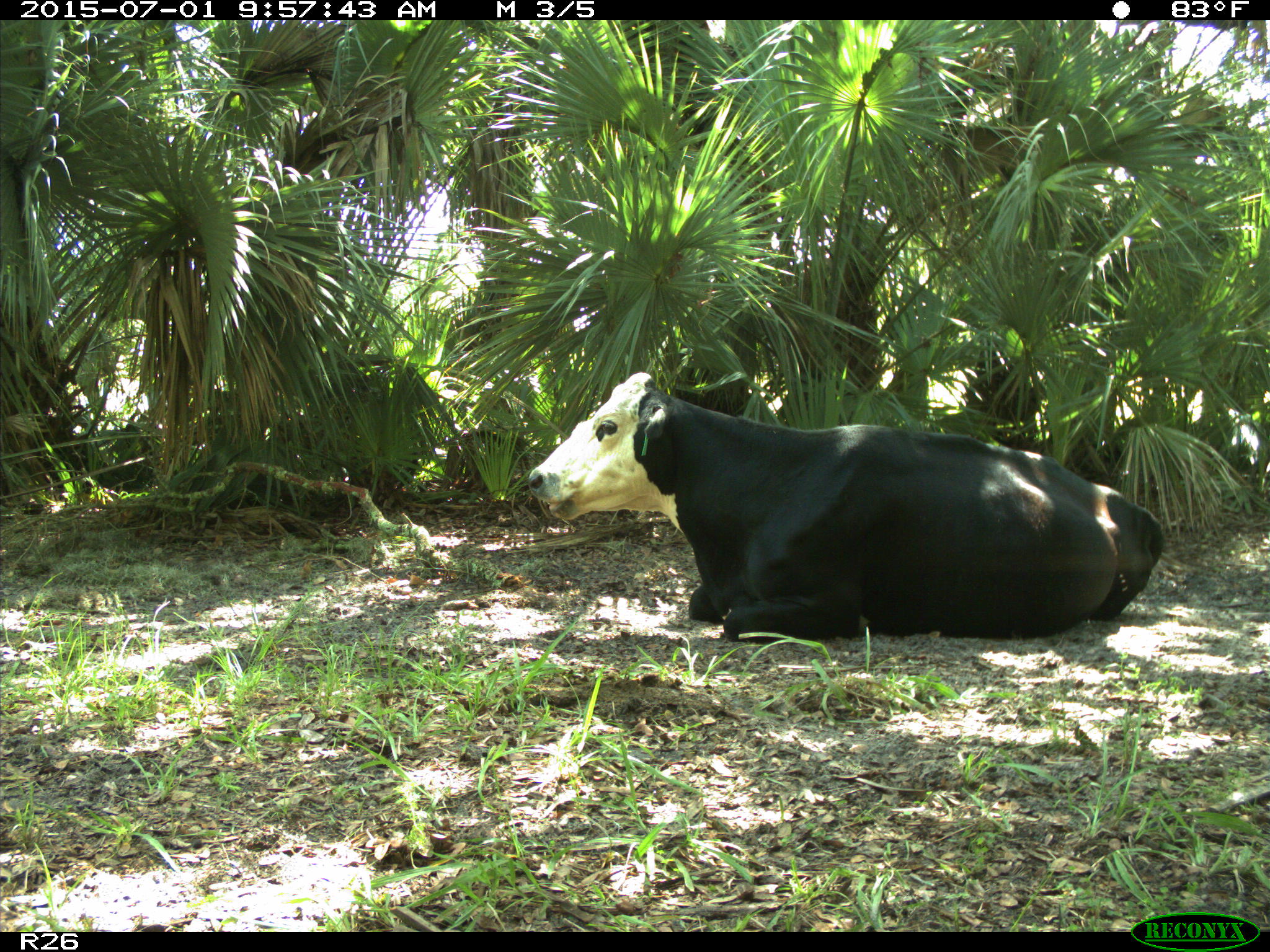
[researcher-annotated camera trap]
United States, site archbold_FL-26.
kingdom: Animalia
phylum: Chordata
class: Mammalia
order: Artiodactyla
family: Bovidae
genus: Bos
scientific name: Bos taurus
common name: domestic cow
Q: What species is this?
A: Bos taurus (domestic cow).